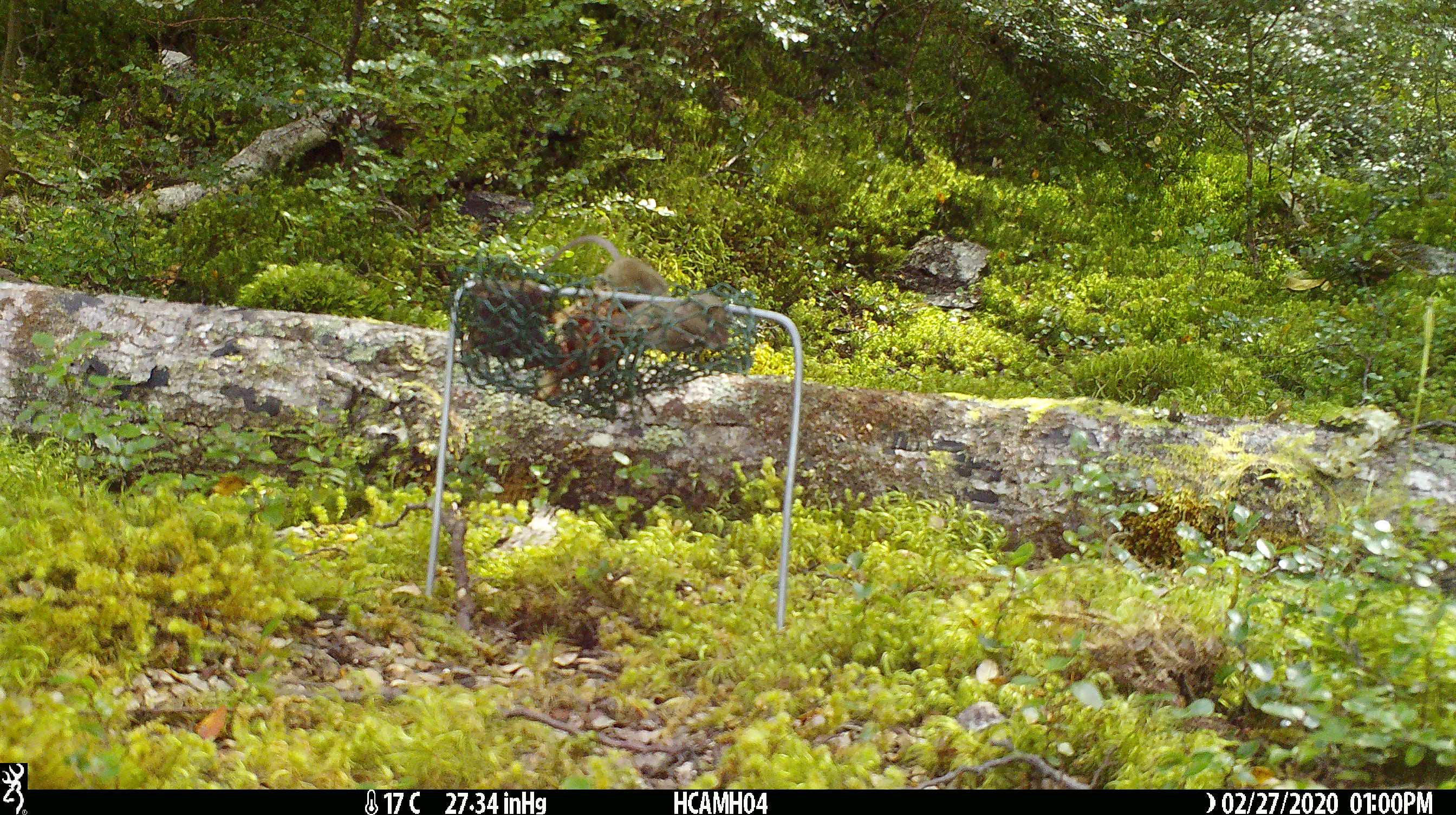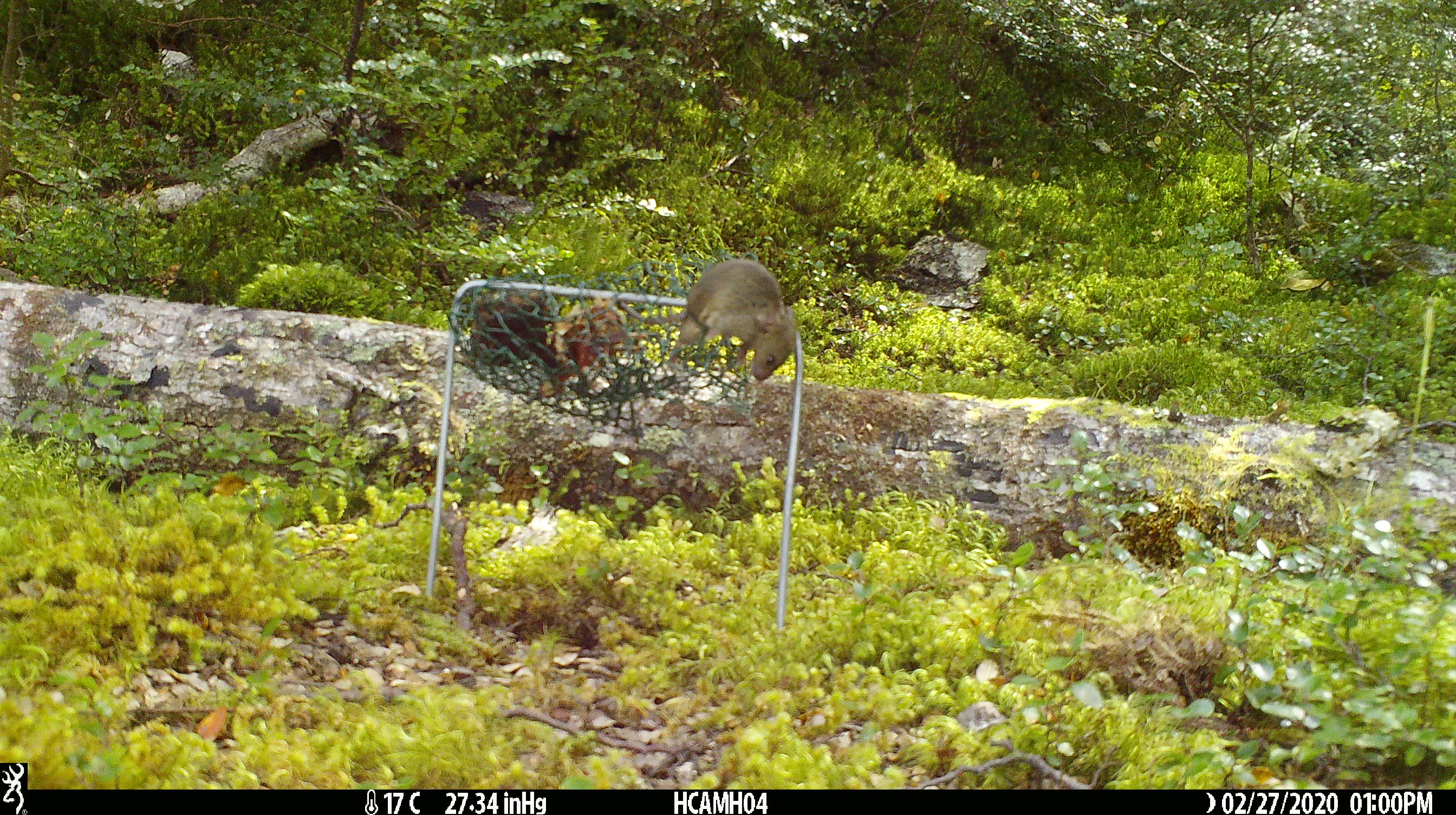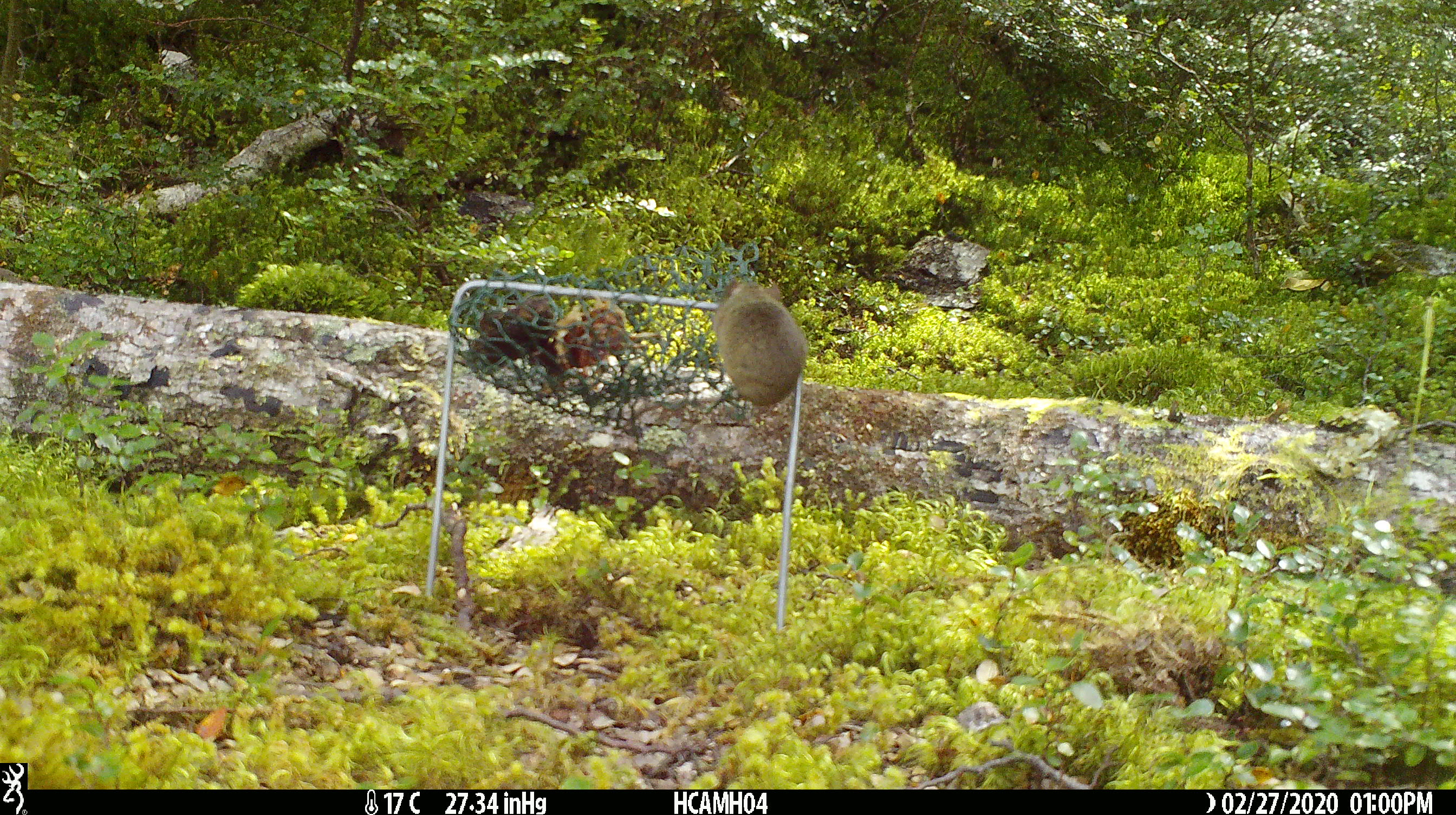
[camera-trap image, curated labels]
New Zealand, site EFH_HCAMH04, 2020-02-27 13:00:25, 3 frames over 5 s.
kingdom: Animalia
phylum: Chordata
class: Mammalia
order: Rodentia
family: Muridae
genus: Mus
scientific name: Mus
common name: mouse